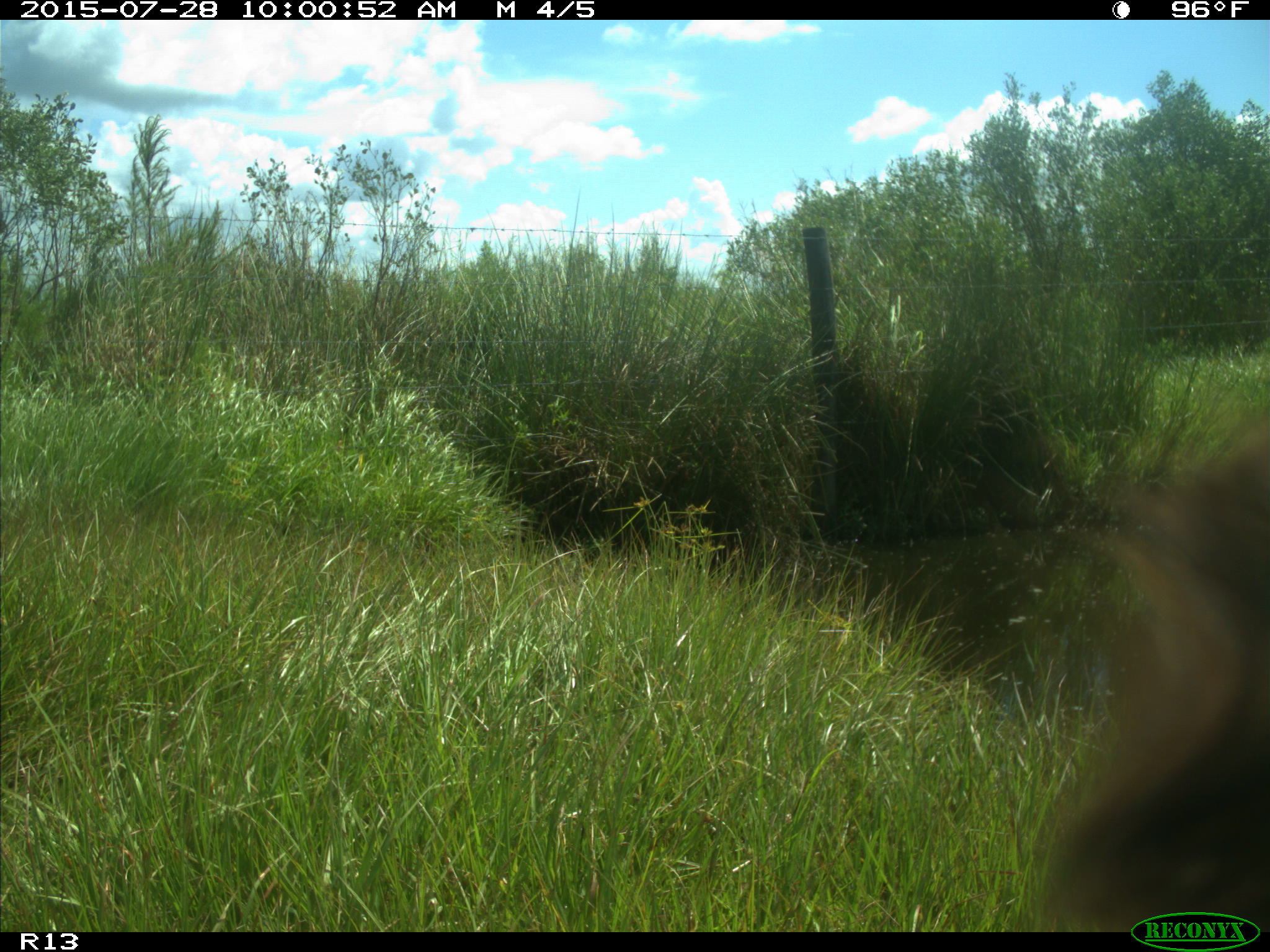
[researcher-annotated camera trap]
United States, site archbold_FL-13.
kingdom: Animalia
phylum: Chordata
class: Mammalia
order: Artiodactyla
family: Bovidae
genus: Bos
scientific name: Bos taurus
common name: domestic cow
Bos taurus (domestic cow).